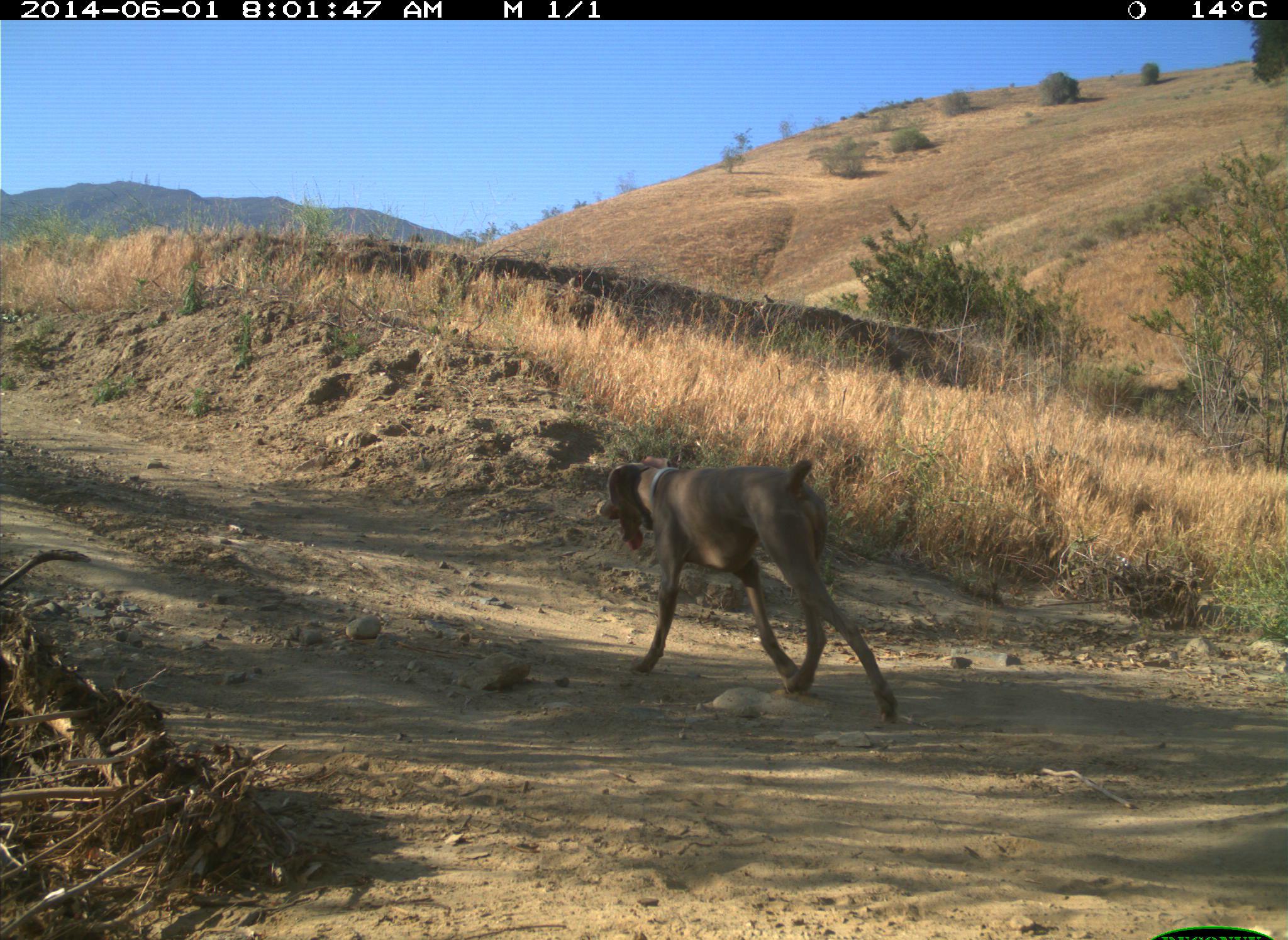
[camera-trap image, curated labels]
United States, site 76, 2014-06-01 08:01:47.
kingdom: Animalia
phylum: Chordata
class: Mammalia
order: Carnivora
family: Canidae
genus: Canis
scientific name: Canis familiaris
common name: domestic dog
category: dog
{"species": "dog (domestic dog) (Canis familiaris)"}